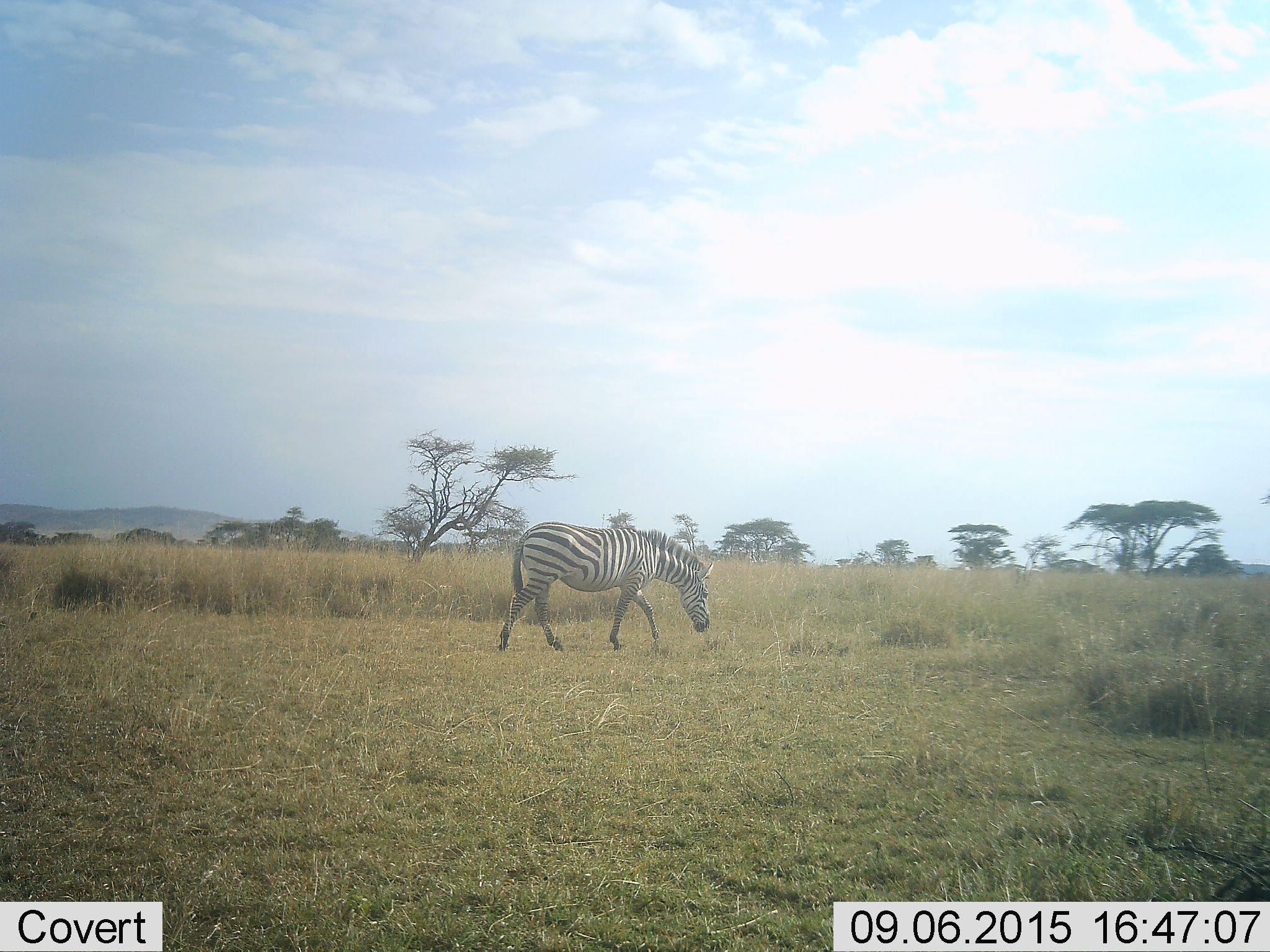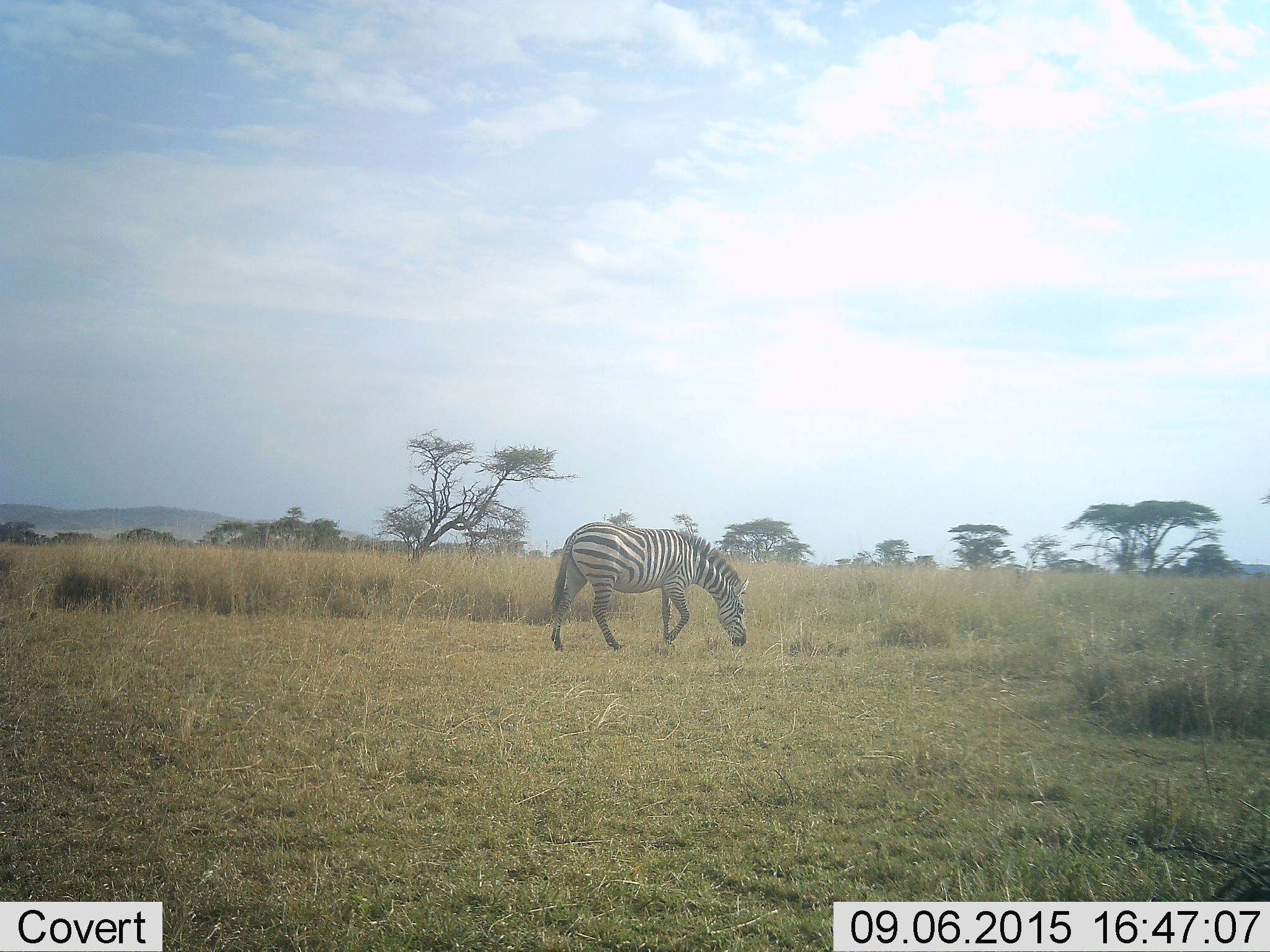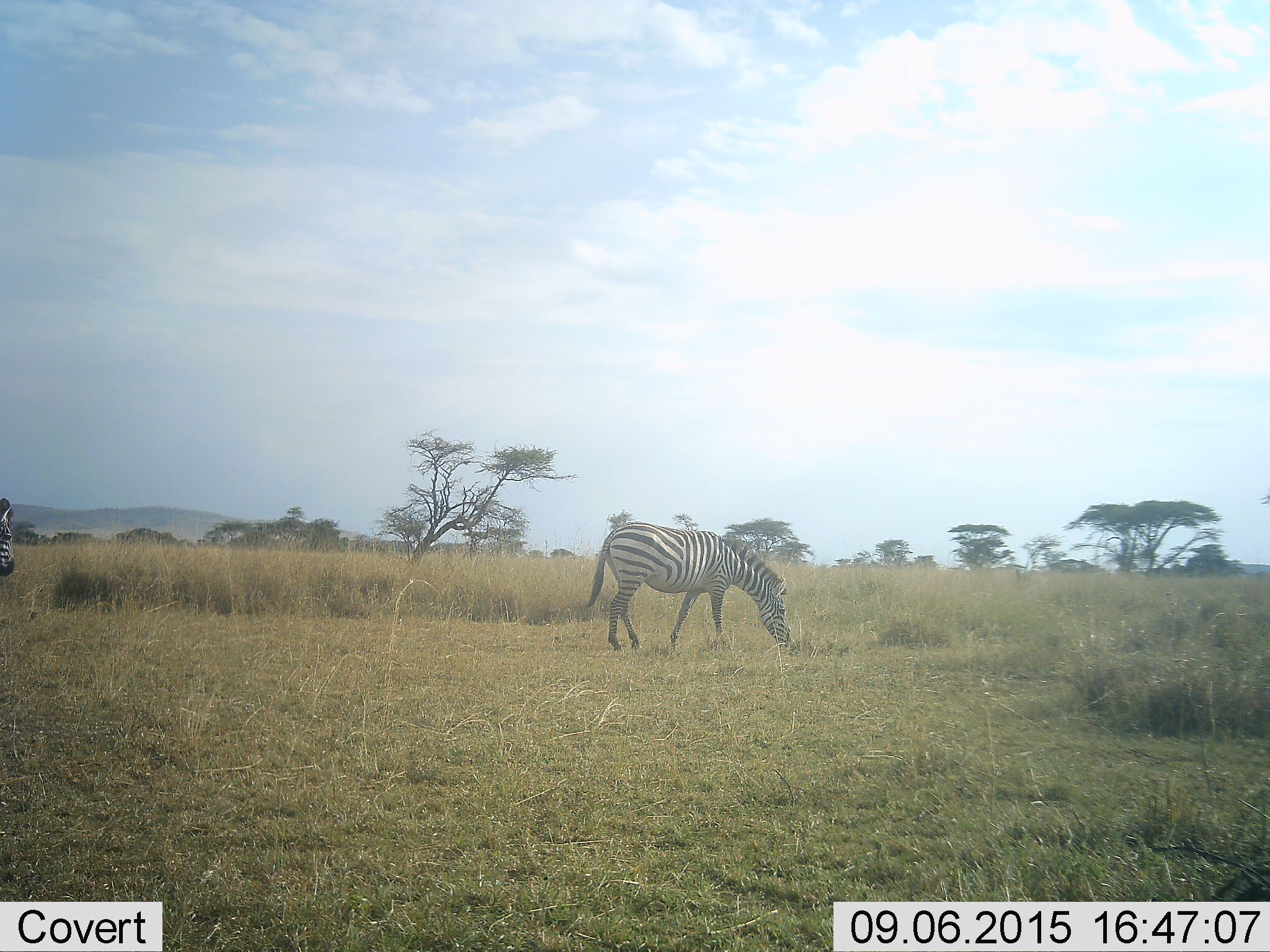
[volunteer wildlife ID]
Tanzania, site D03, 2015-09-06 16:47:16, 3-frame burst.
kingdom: Animalia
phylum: Chordata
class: Mammalia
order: Perissodactyla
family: Equidae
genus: Equus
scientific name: Equus quagga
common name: plains zebra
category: zebra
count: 1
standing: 7%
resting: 0%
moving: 71%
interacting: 0%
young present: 0%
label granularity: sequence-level